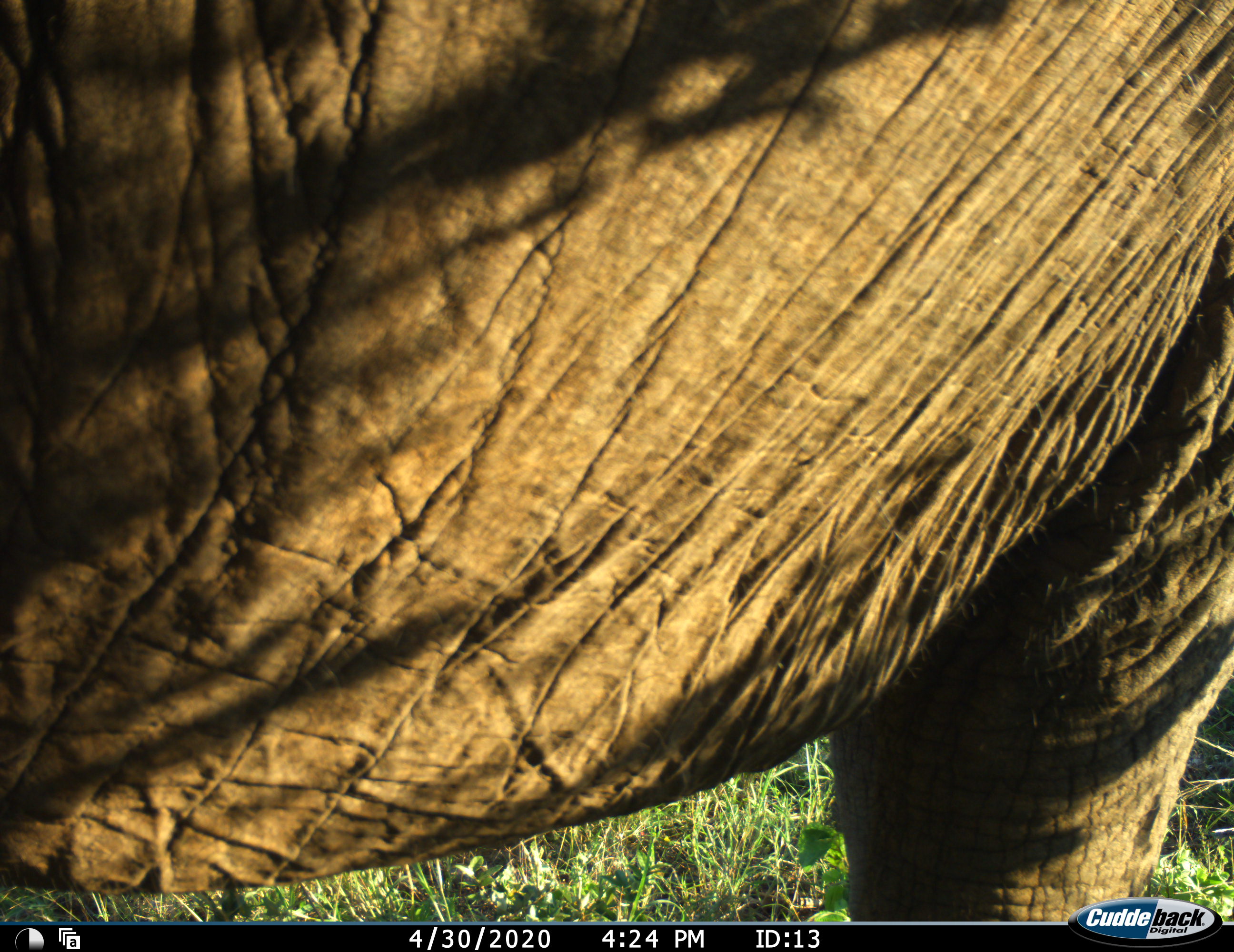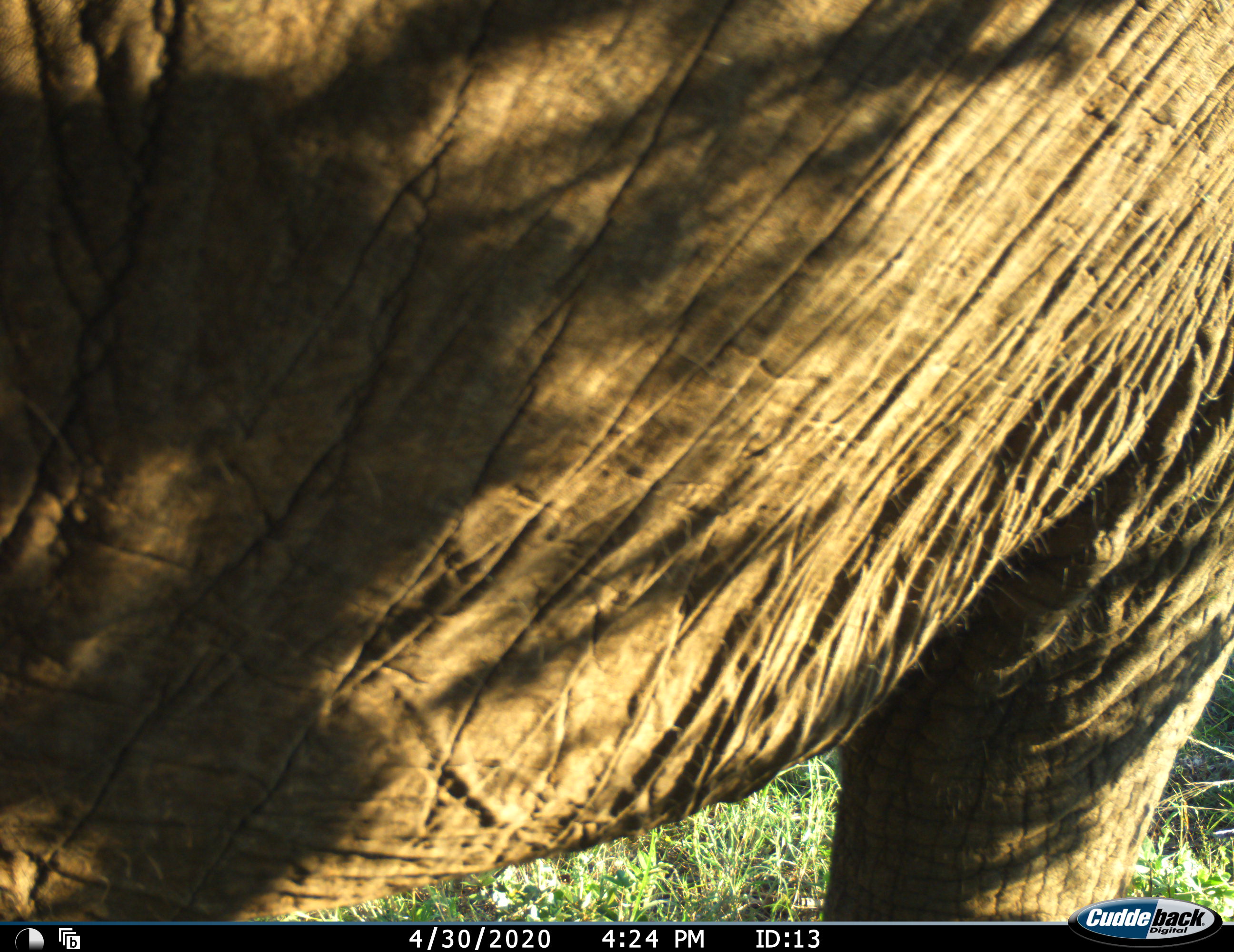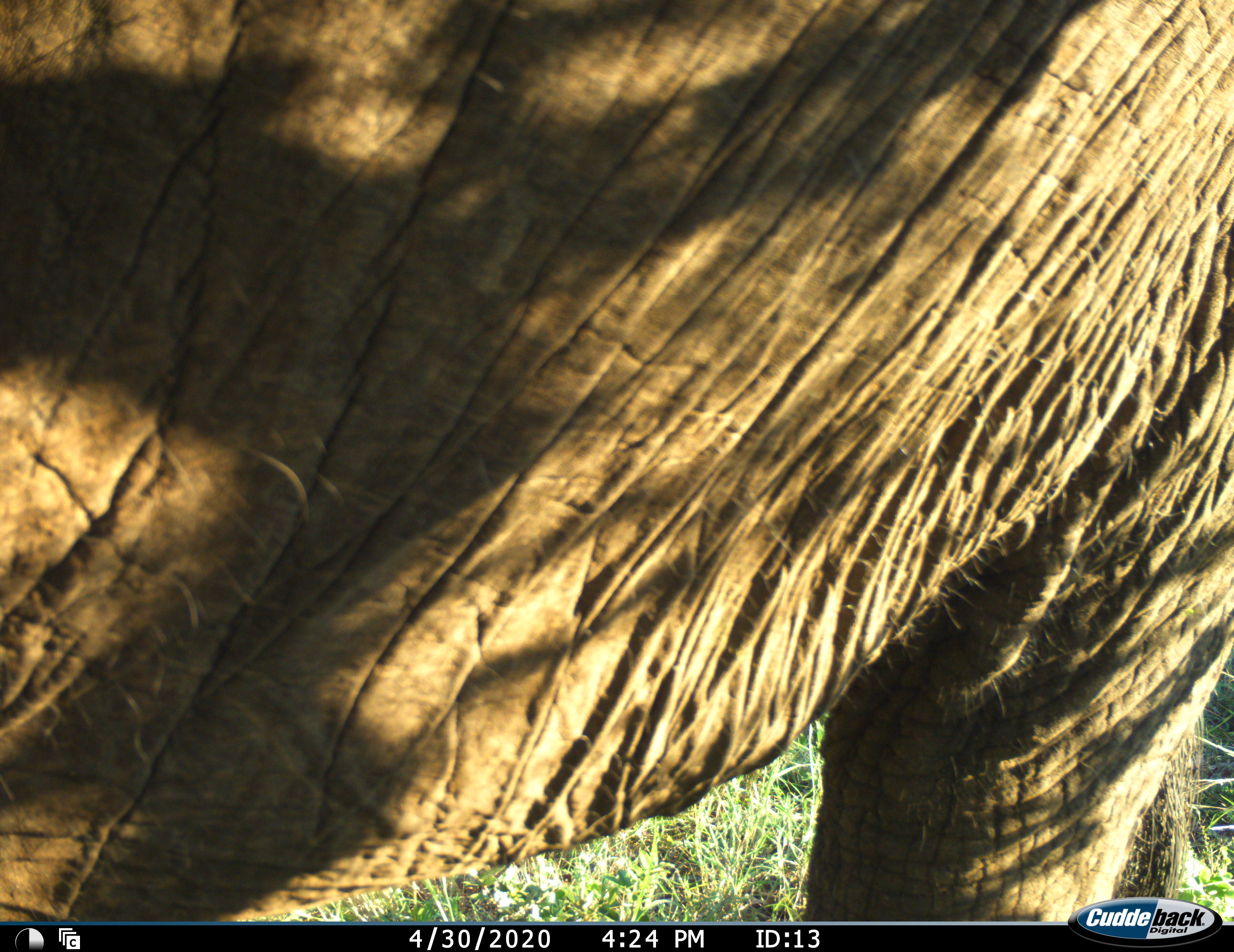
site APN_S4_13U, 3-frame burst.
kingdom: Animalia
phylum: Chordata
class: Mammalia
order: Proboscidea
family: Elephantidae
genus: Loxodonta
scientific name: Loxodonta africana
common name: african bush elephant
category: elephant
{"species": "elephant (african bush elephant) (Loxodonta africana)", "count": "1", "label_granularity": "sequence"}